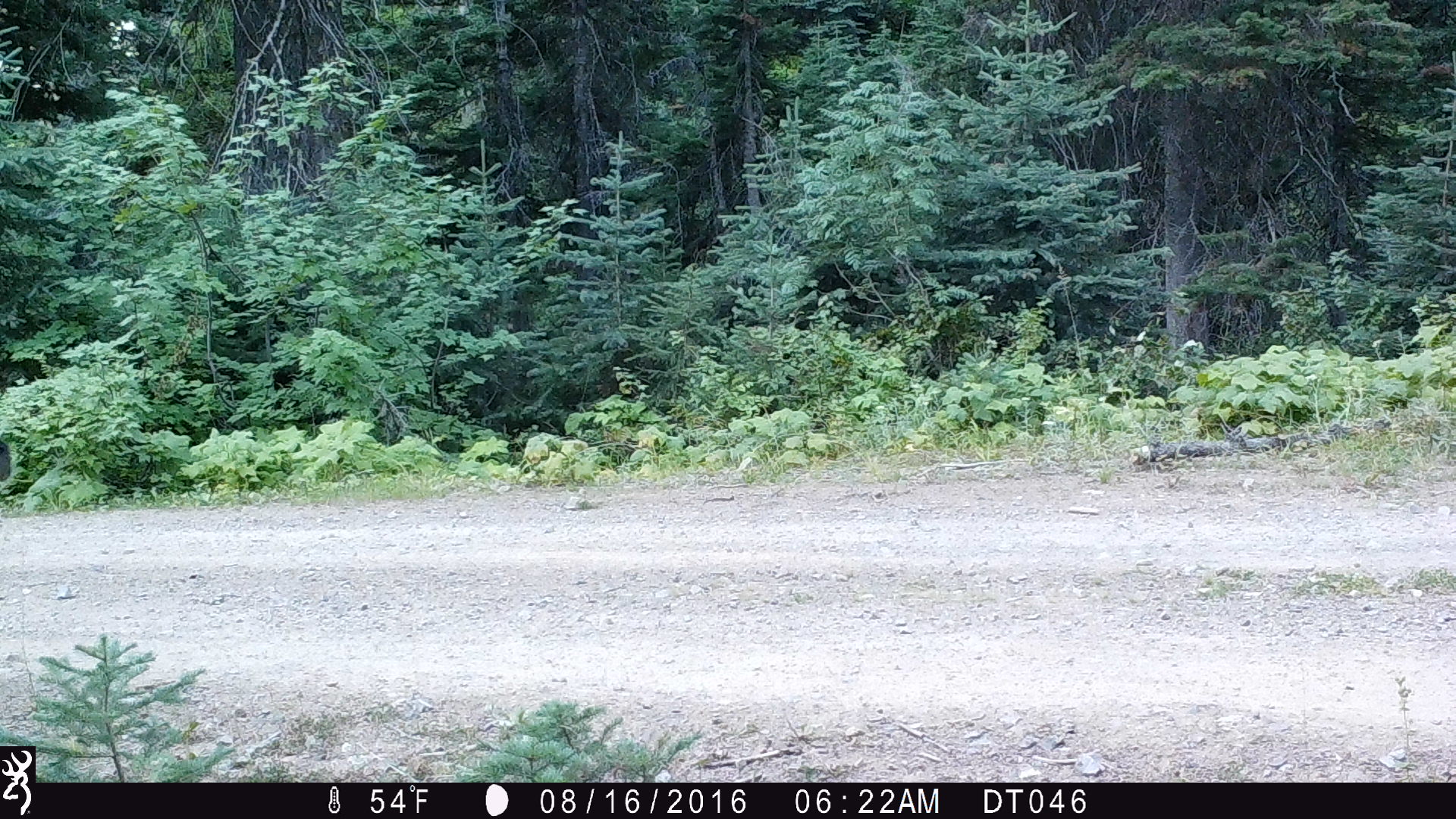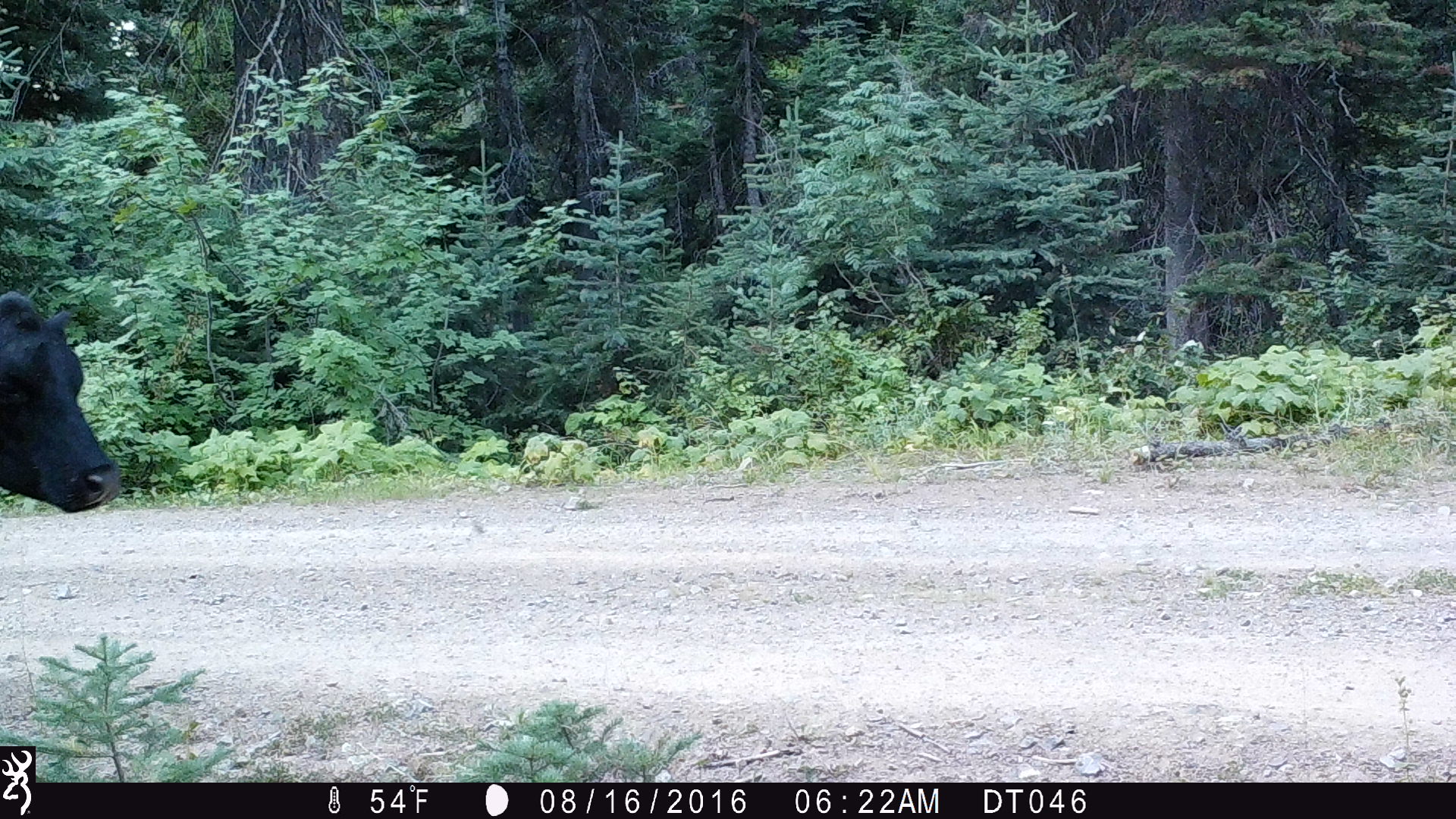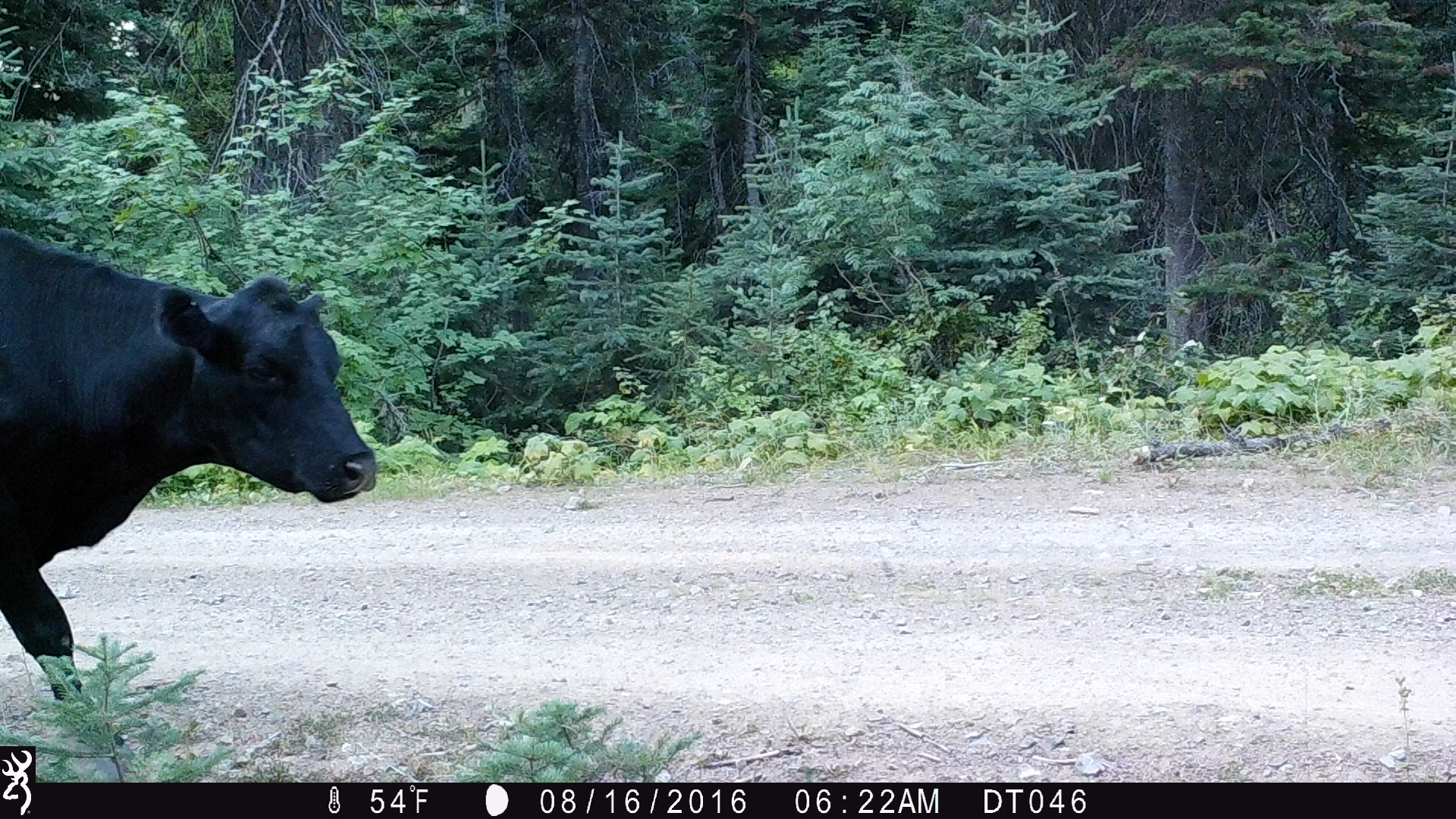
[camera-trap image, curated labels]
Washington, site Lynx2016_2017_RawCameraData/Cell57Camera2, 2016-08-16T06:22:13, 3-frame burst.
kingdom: Animalia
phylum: Chordata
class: Mammalia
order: Artiodactyla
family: Bovidae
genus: Bos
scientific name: Bos taurus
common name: domestic cattle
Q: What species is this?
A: Domestic cattle (Bos taurus).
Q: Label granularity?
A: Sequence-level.